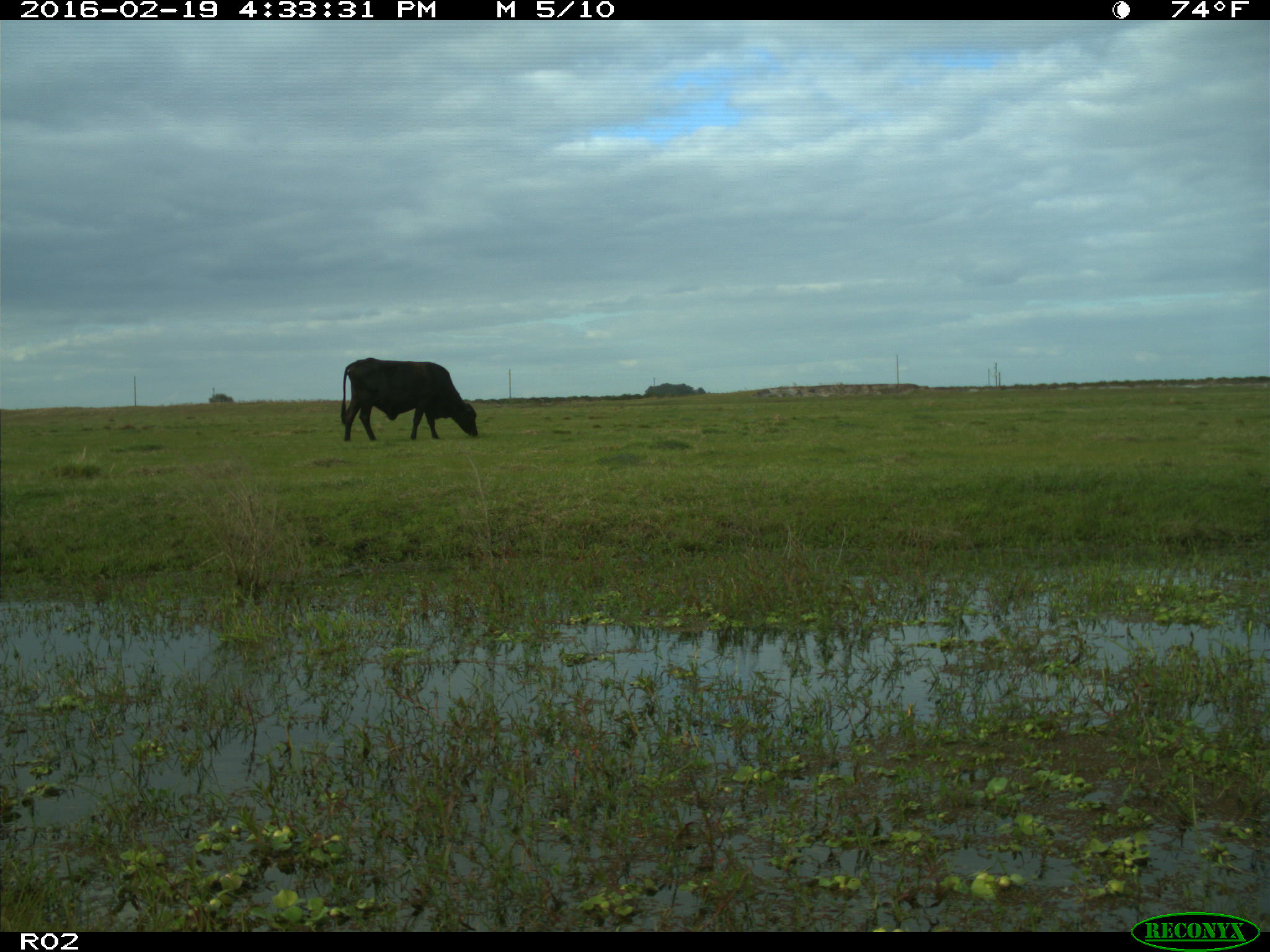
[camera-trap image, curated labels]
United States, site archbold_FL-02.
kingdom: Animalia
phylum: Chordata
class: Mammalia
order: Artiodactyla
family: Bovidae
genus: Bos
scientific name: Bos taurus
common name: domestic cow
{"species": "Bos taurus (domestic cow)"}